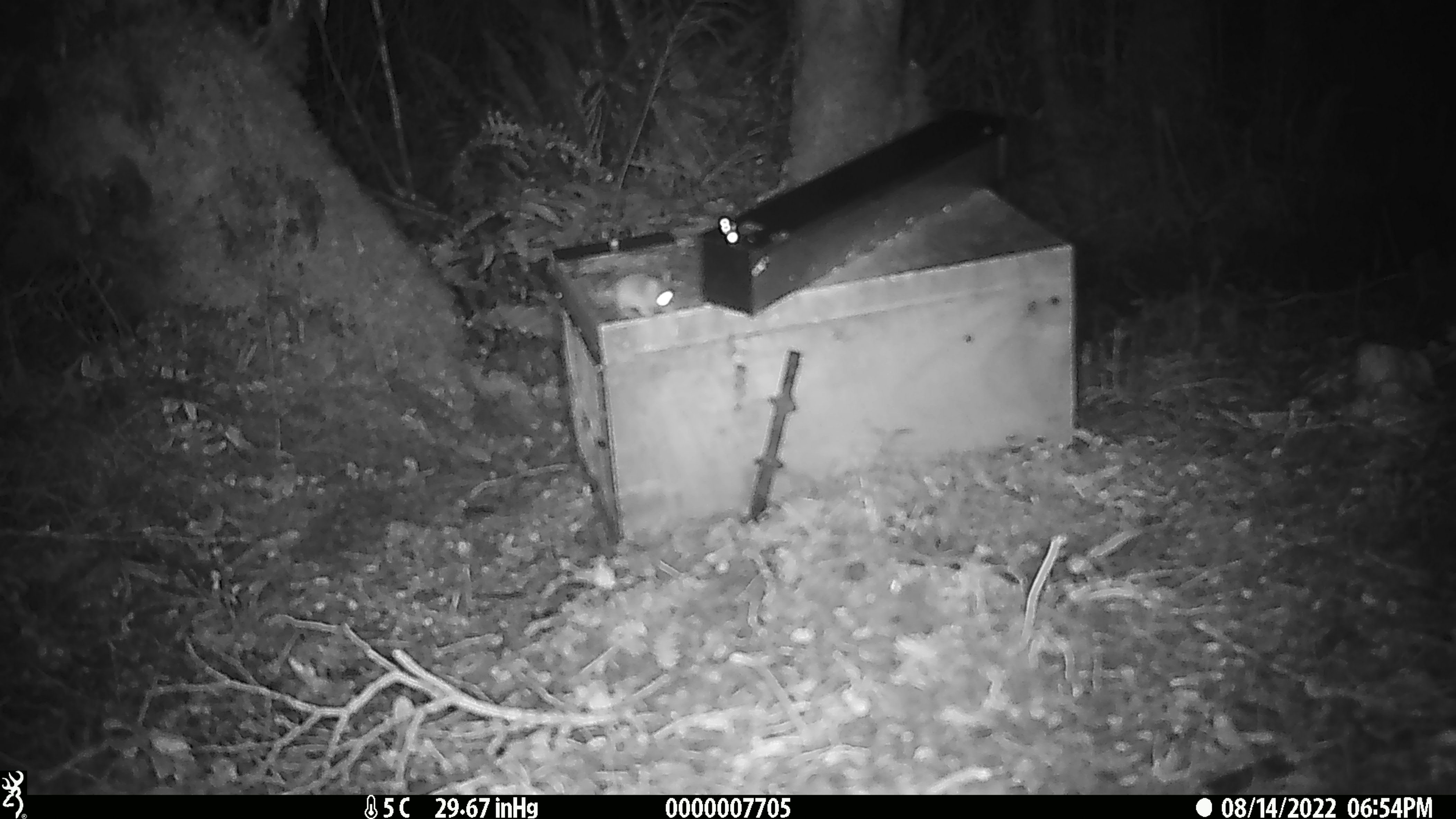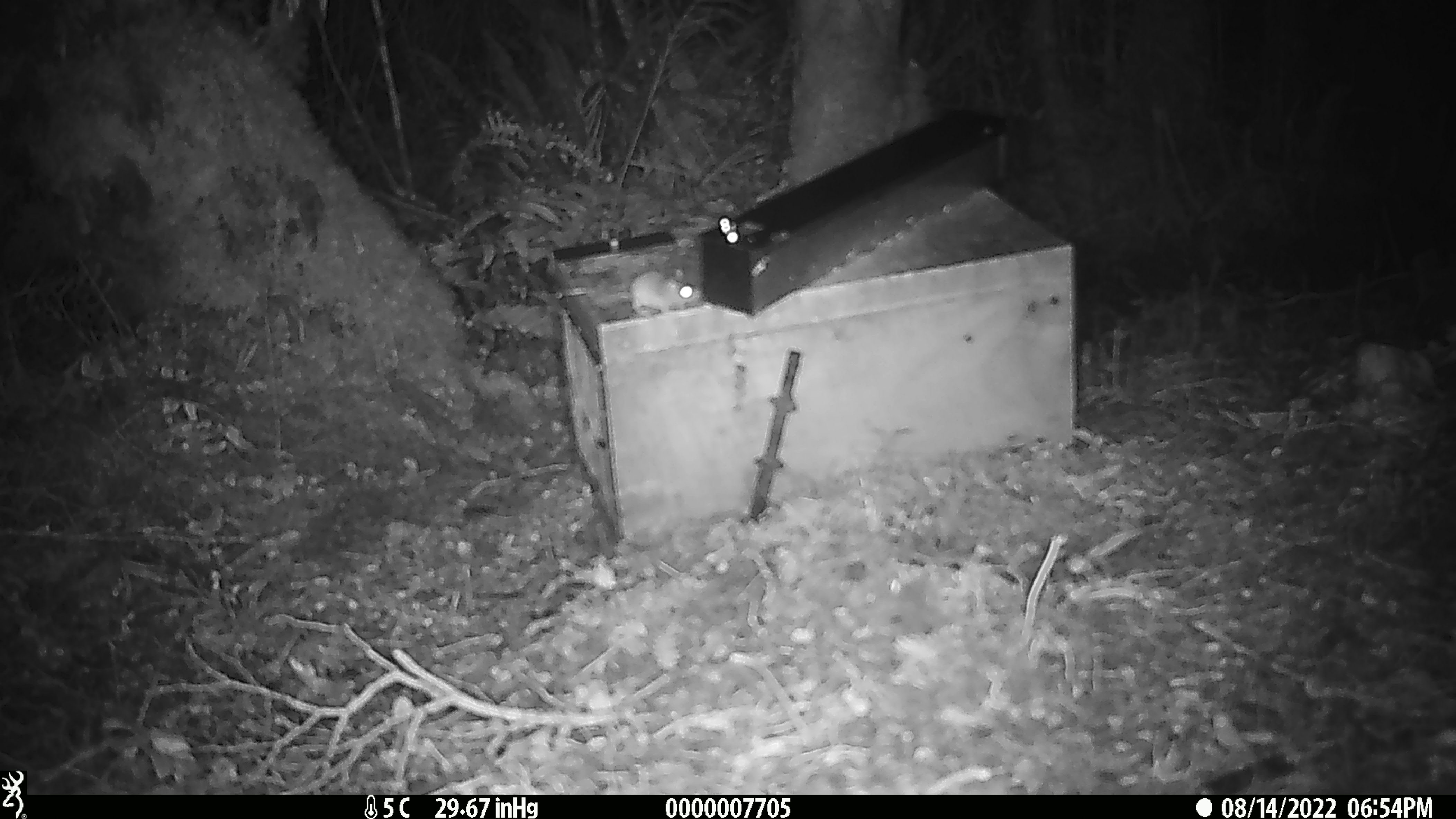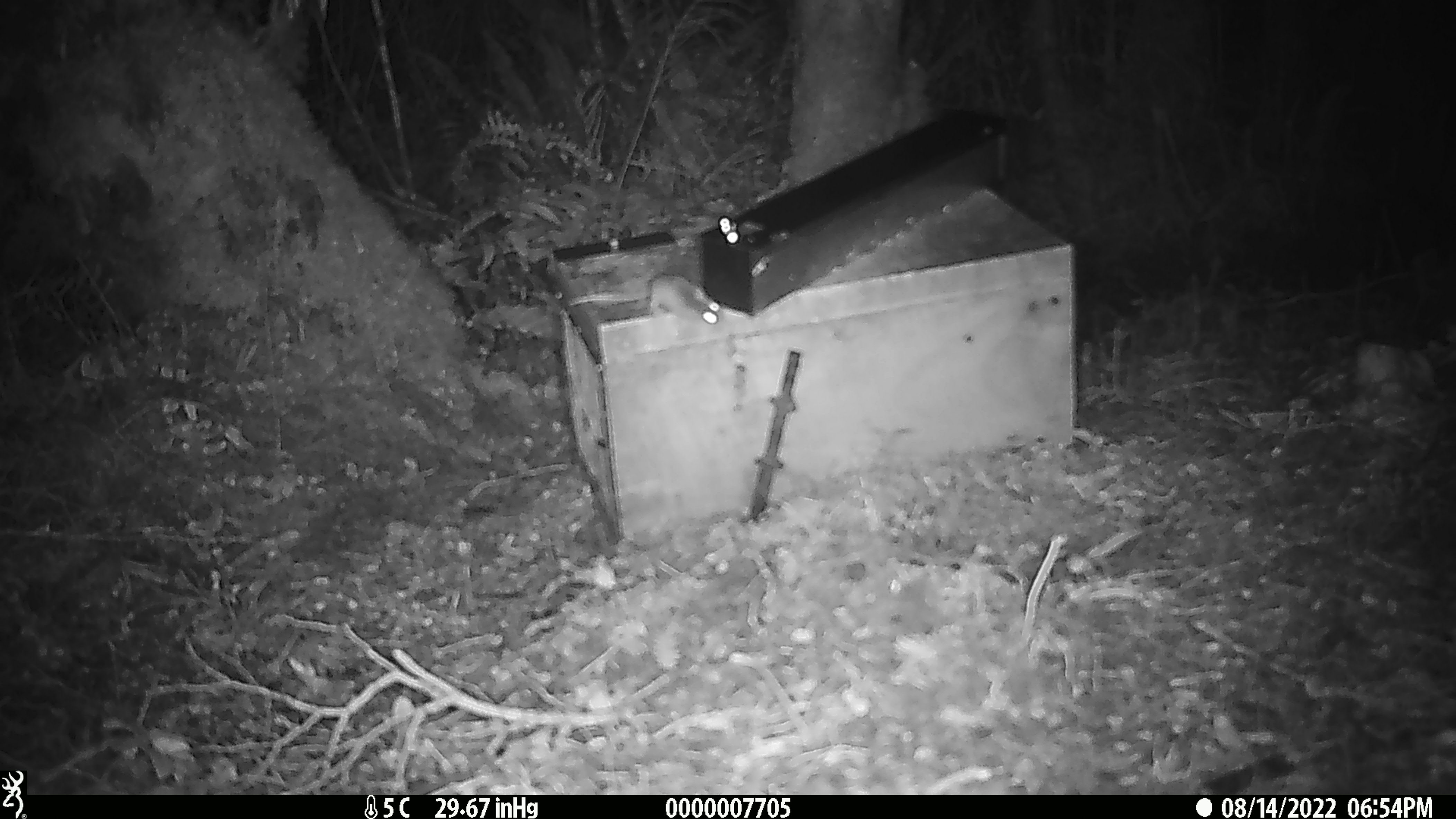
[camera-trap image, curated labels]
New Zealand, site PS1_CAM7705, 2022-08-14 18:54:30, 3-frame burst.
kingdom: Animalia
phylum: Chordata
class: Mammalia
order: Rodentia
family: Muridae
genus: Mus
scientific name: Mus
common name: mouse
Mouse (Mus).